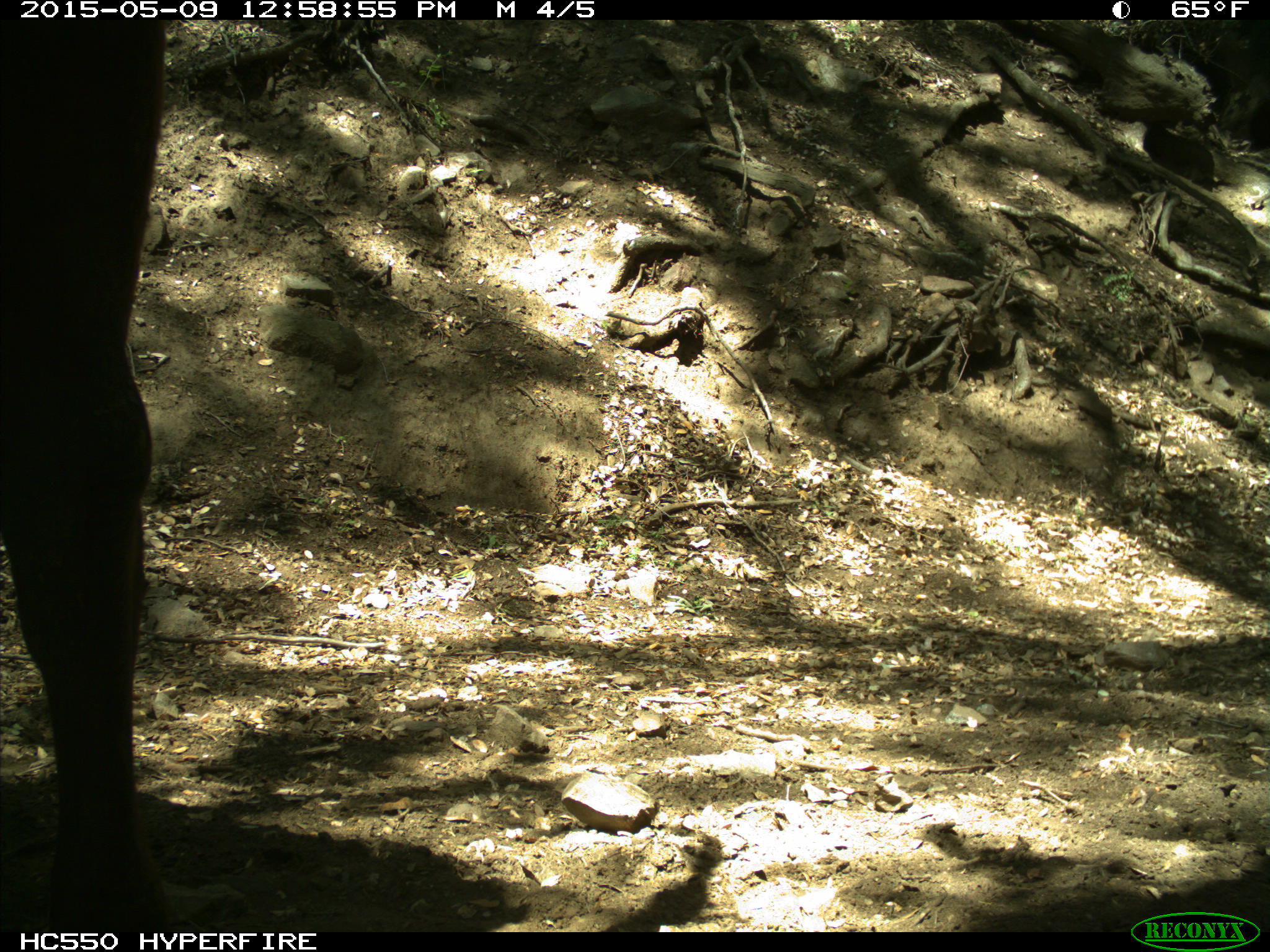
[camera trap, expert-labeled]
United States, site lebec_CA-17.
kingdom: Animalia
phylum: Chordata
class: Mammalia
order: Artiodactyla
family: Bovidae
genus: Bos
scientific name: Bos taurus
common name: domestic cow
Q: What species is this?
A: Bos taurus (domestic cow).